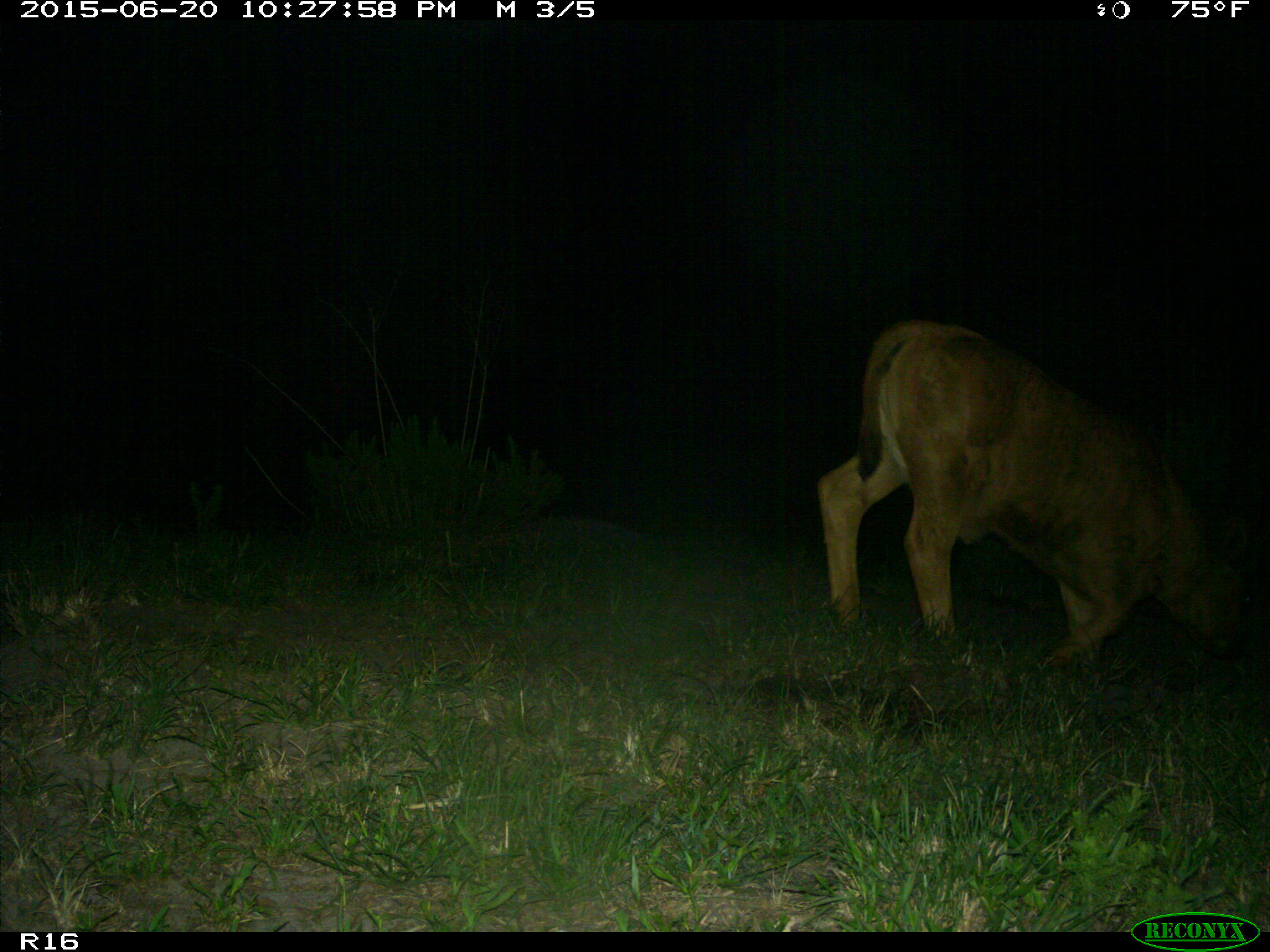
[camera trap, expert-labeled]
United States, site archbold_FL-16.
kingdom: Animalia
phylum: Chordata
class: Mammalia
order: Artiodactyla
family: Bovidae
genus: Bos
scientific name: Bos taurus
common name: domestic cow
Bos taurus (domestic cow).